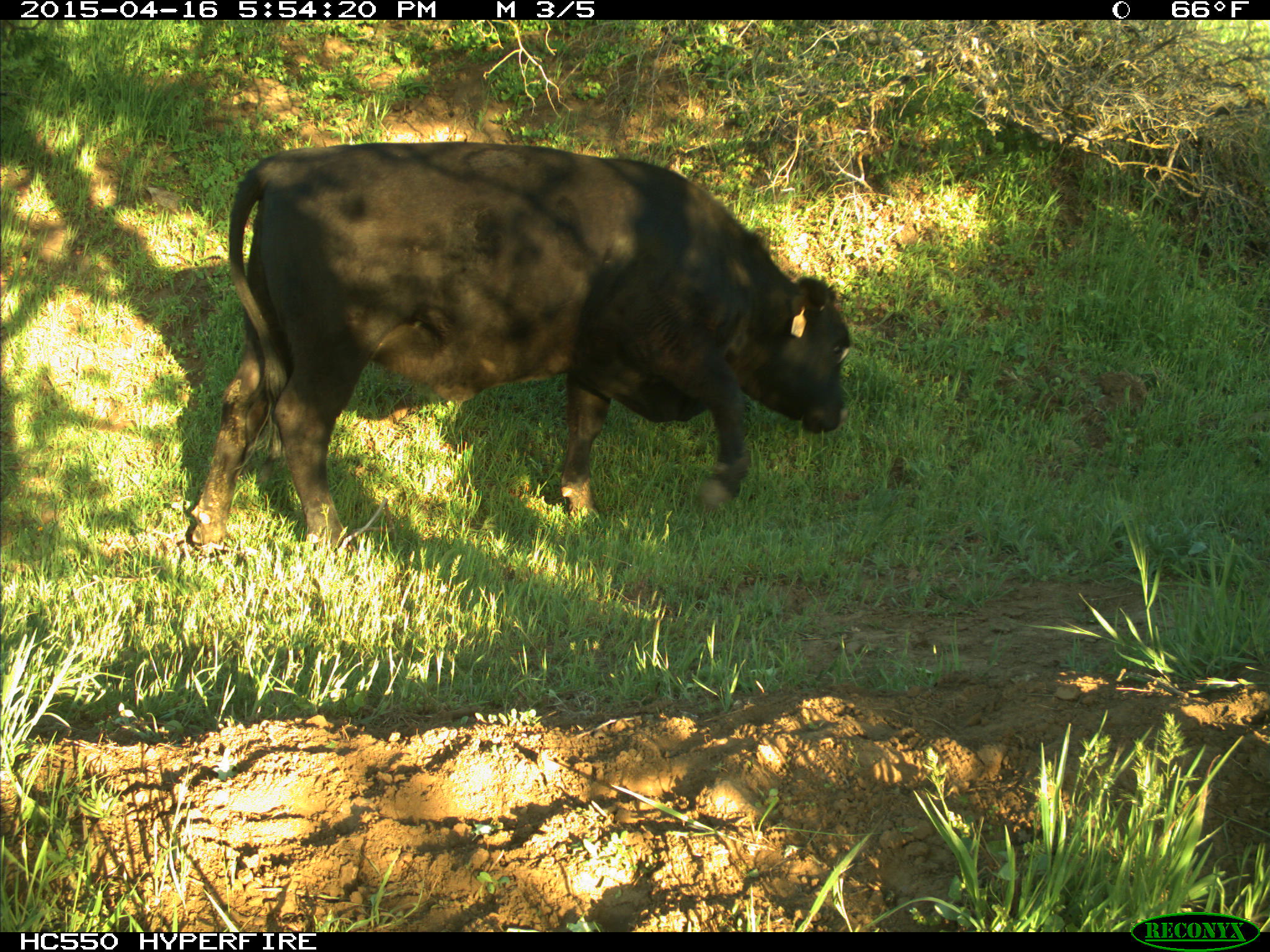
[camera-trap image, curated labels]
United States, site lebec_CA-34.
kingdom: Animalia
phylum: Chordata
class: Mammalia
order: Artiodactyla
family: Bovidae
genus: Bos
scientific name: Bos taurus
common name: domestic cow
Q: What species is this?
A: Bos taurus (domestic cow).